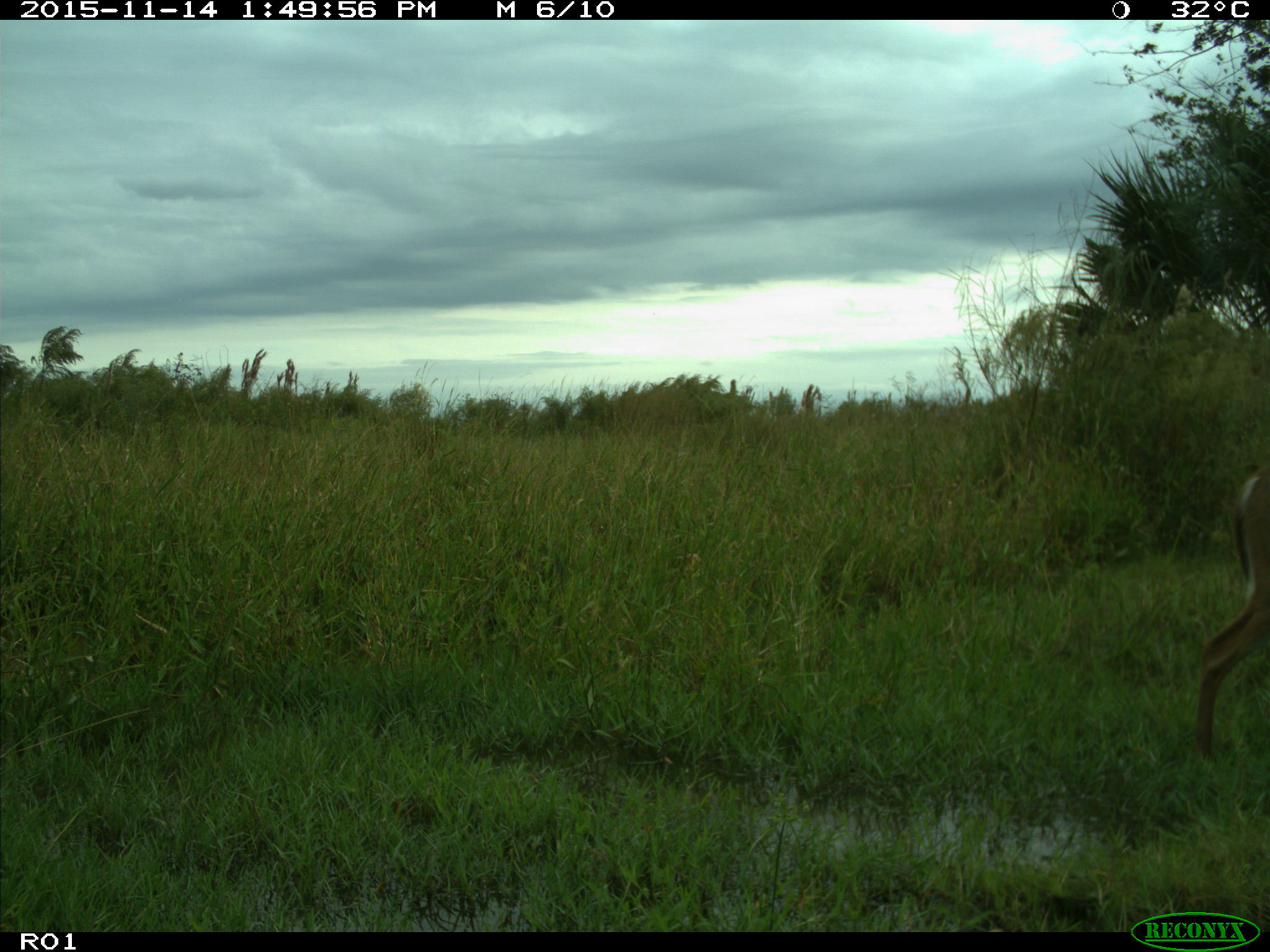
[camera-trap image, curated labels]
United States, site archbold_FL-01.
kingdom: Animalia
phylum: Chordata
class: Mammalia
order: Artiodactyla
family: Cervidae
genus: Odocoileus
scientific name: Odocoileus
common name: deer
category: unidentified deer